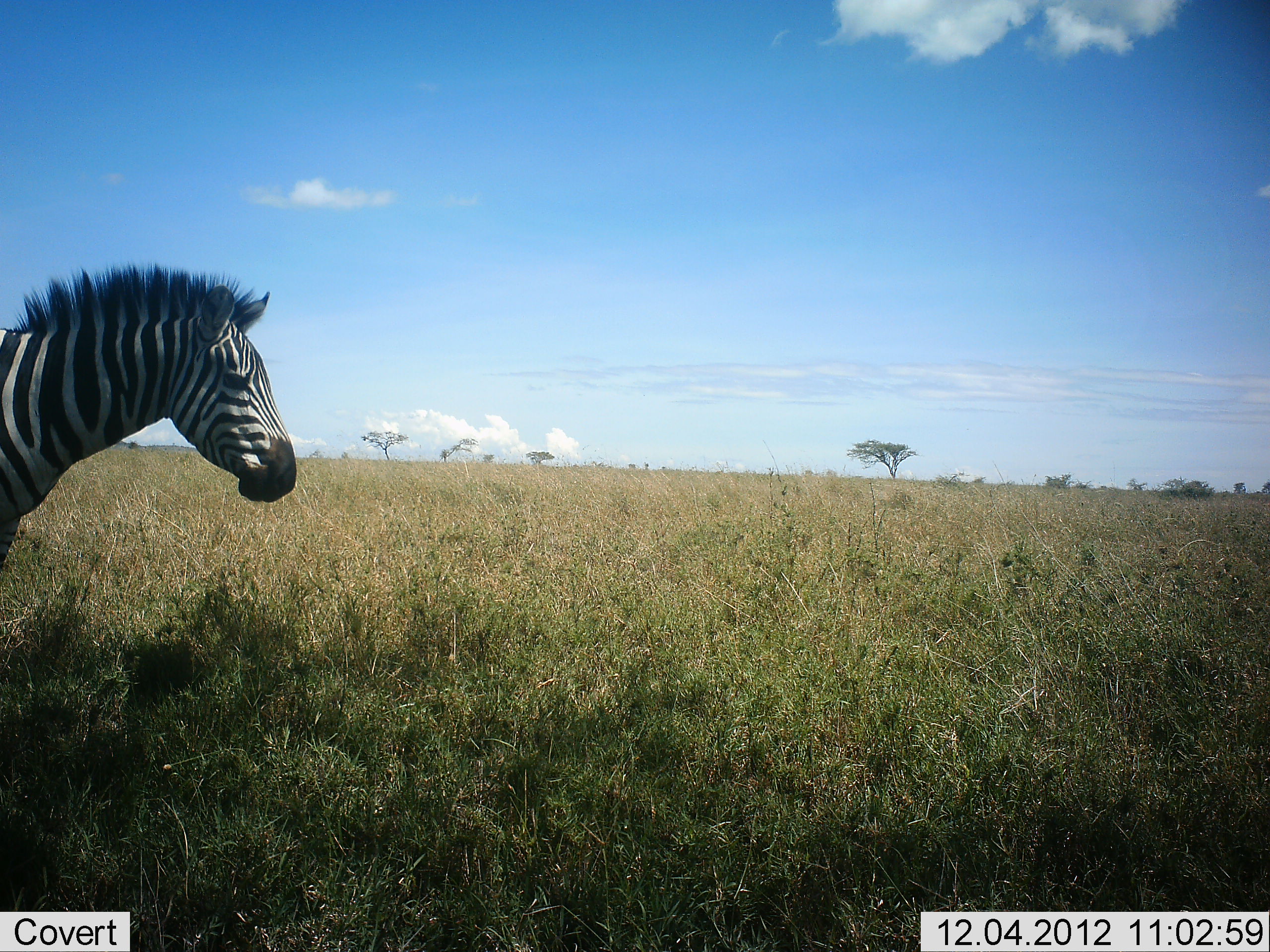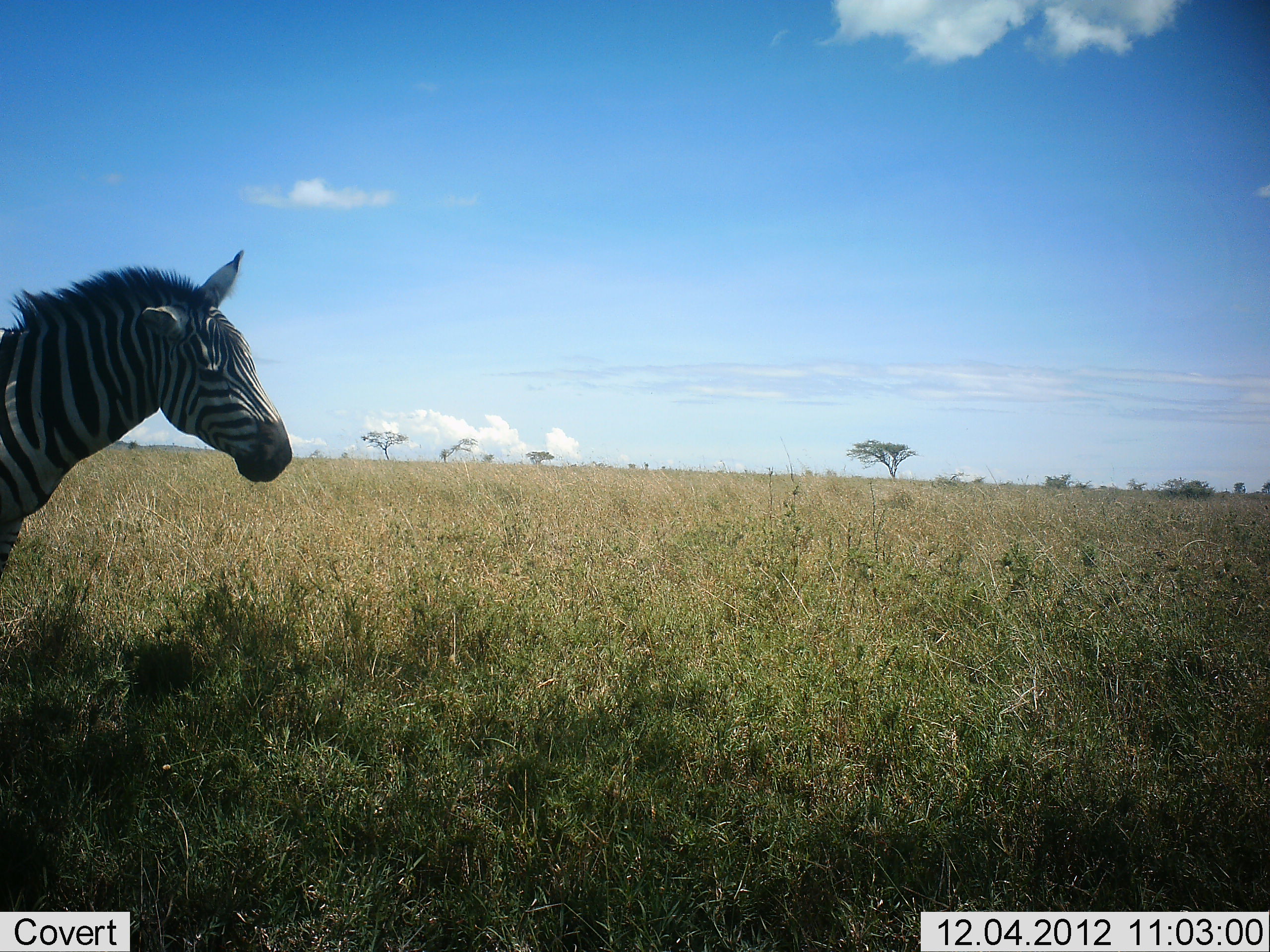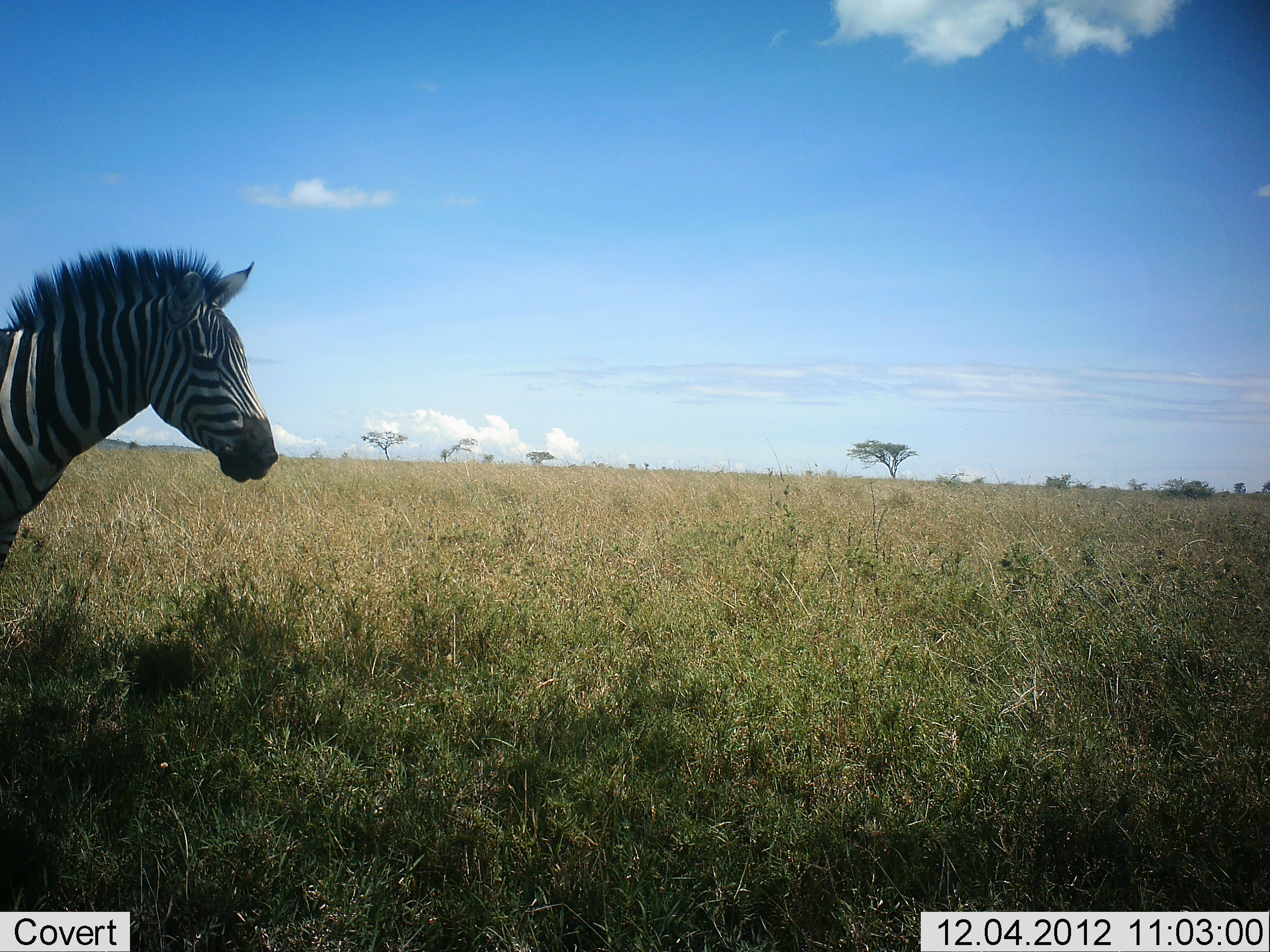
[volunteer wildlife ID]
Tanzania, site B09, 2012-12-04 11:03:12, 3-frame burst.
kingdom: Animalia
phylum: Chordata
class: Mammalia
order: Perissodactyla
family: Equidae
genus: Equus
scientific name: Equus quagga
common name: plains zebra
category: zebra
Zebra (plains zebra) (Equus quagga), count 1. Behavior (volunteer vote fractions): standing 70%, resting 10%, moving 20%, interacting 0%. Young present (vote fraction): 0%. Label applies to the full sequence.